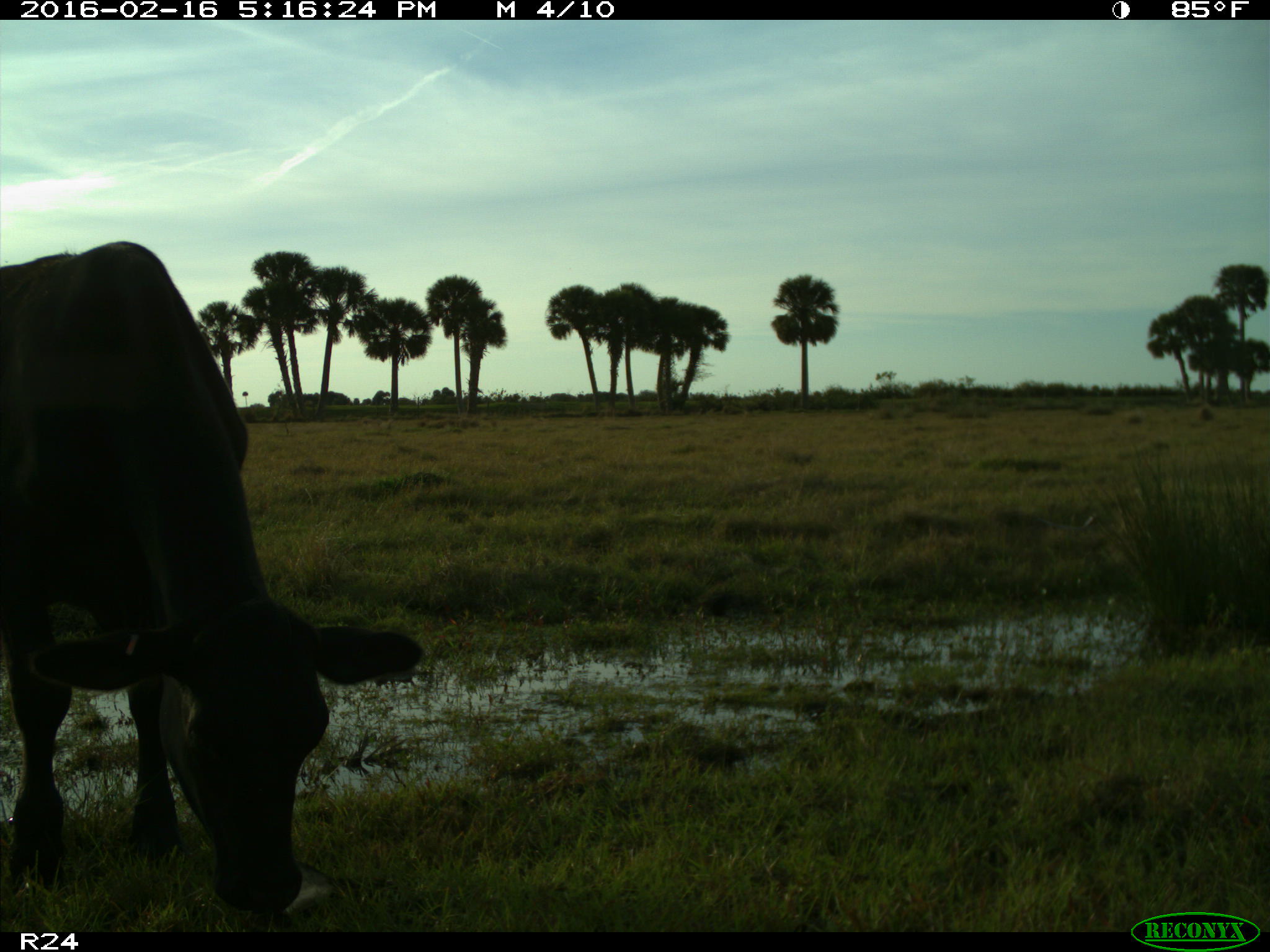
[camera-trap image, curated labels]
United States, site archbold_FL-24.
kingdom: Animalia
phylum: Chordata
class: Mammalia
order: Artiodactyla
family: Bovidae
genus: Bos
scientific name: Bos taurus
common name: domestic cow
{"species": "Bos taurus (domestic cow)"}